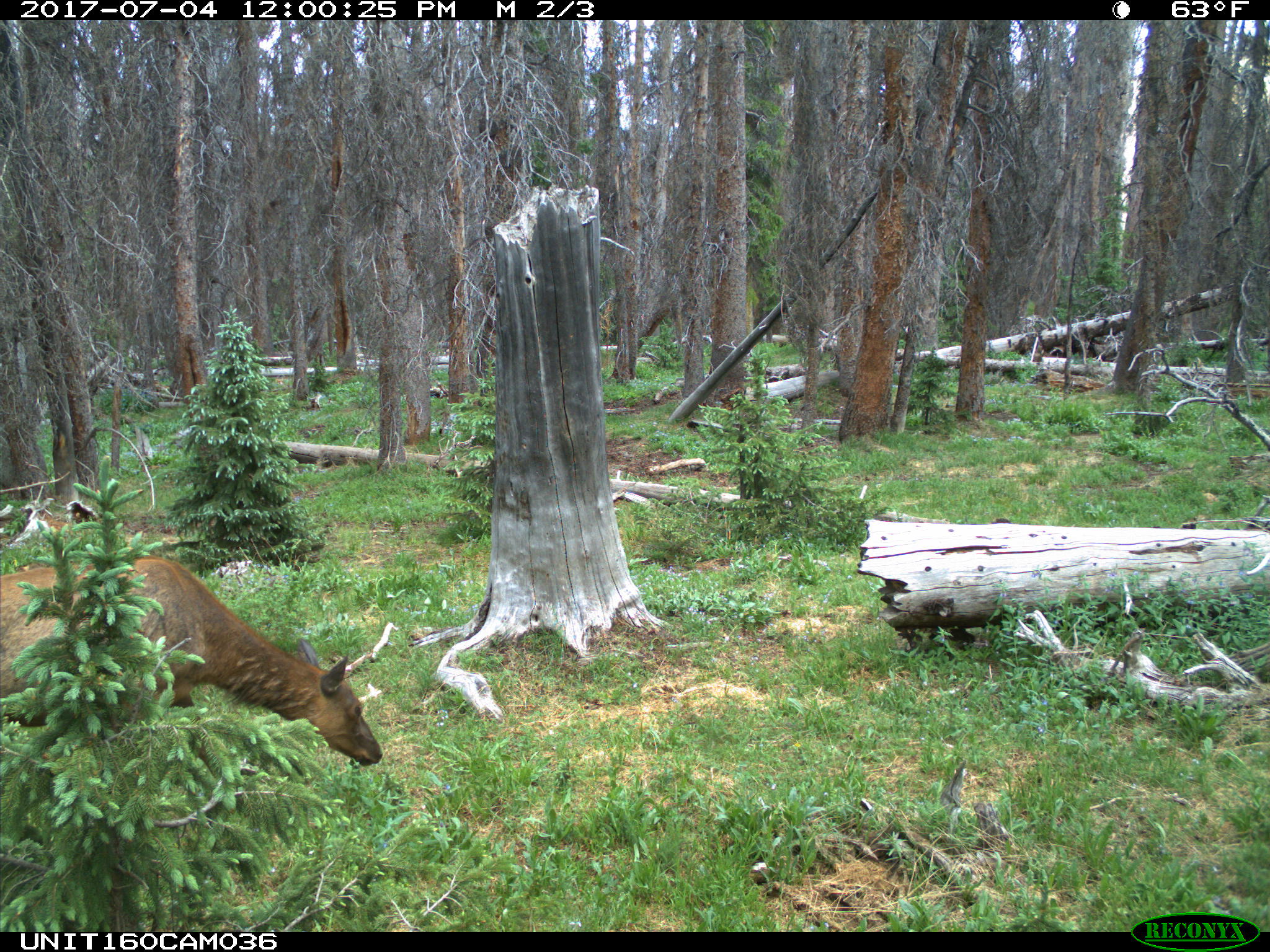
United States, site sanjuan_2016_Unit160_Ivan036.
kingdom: Animalia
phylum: Chordata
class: Mammalia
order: Artiodactyla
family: Cervidae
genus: Cervus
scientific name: Cervus elaphus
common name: red deer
Cervus elaphus (red deer).